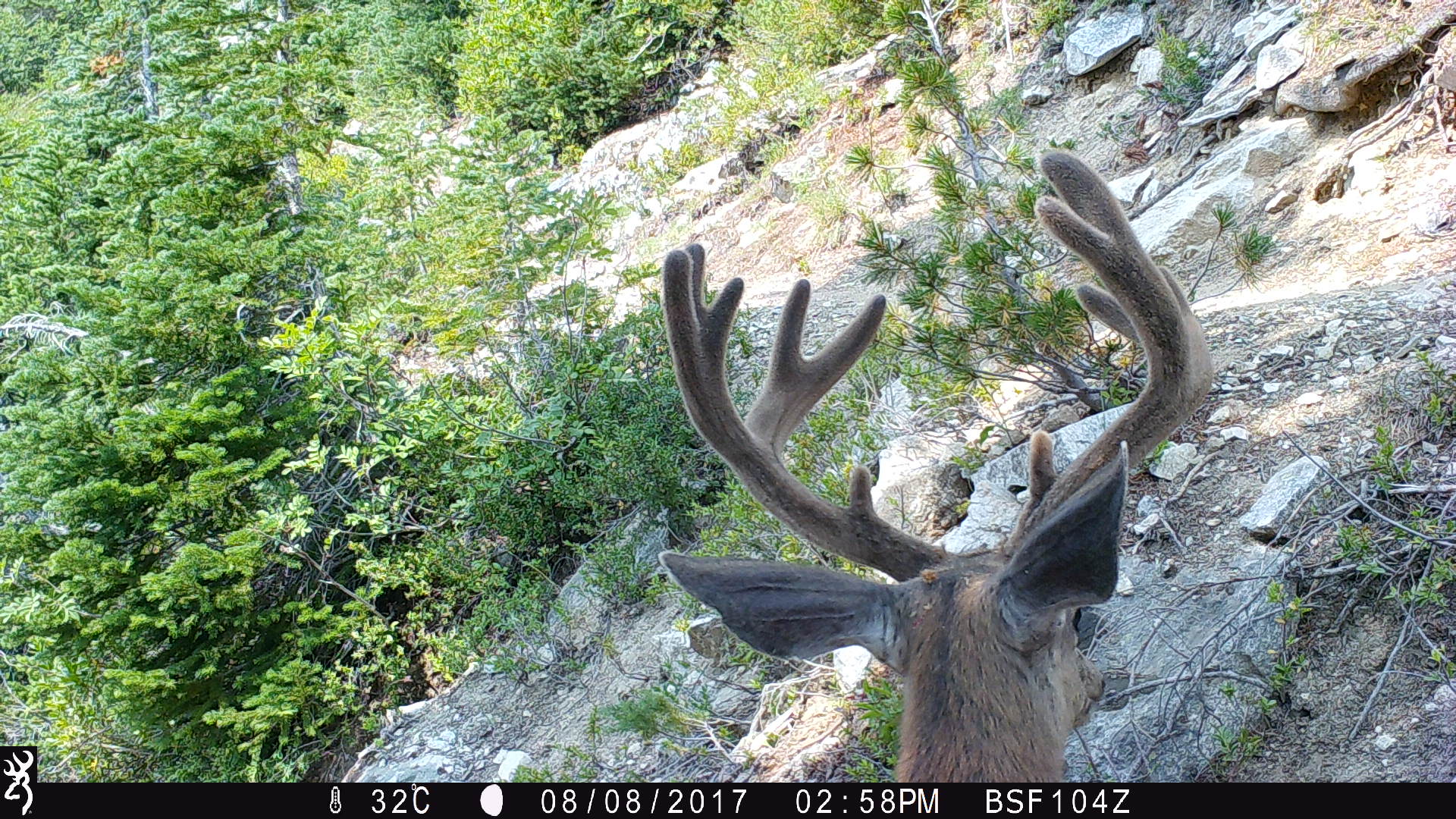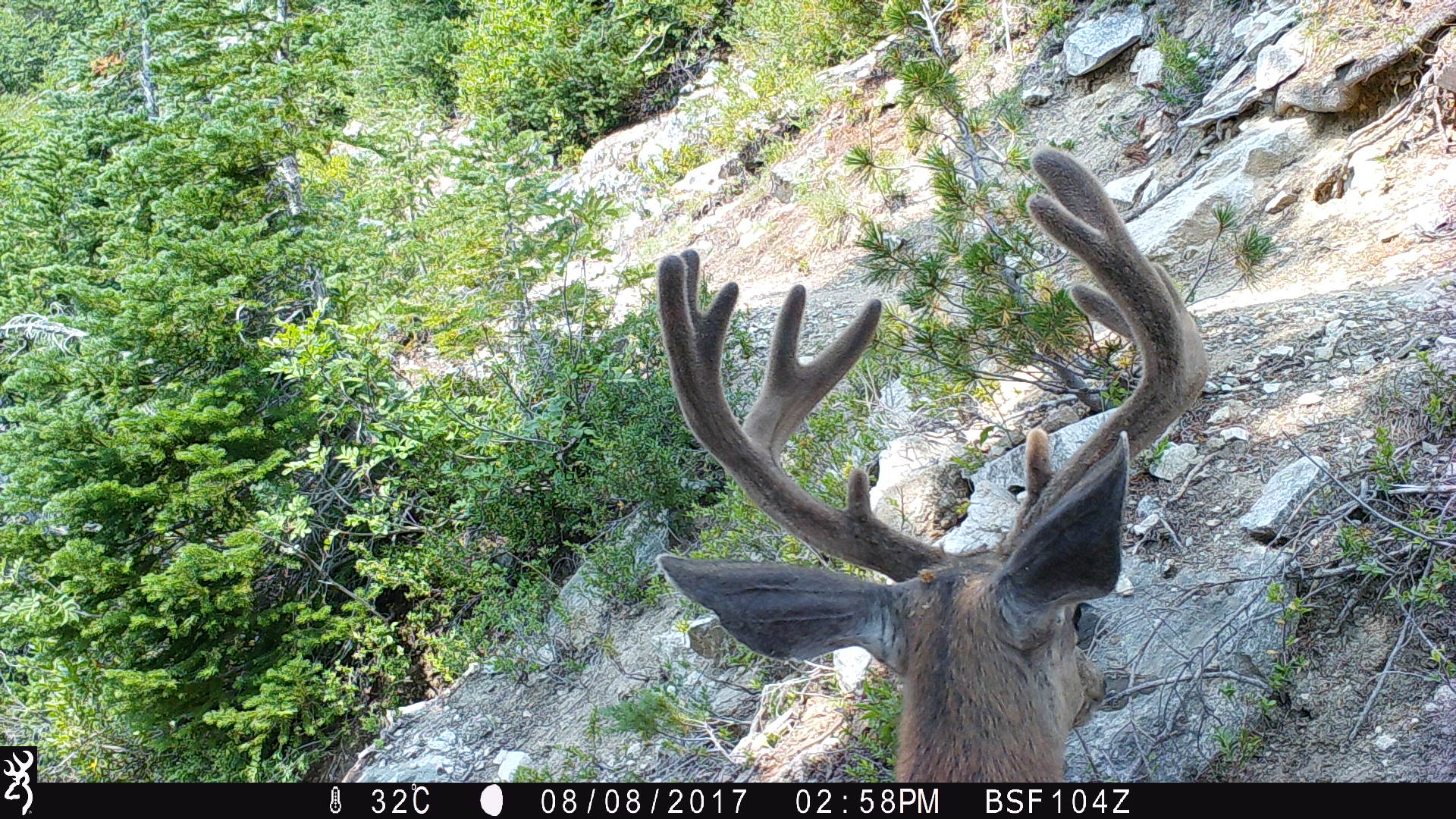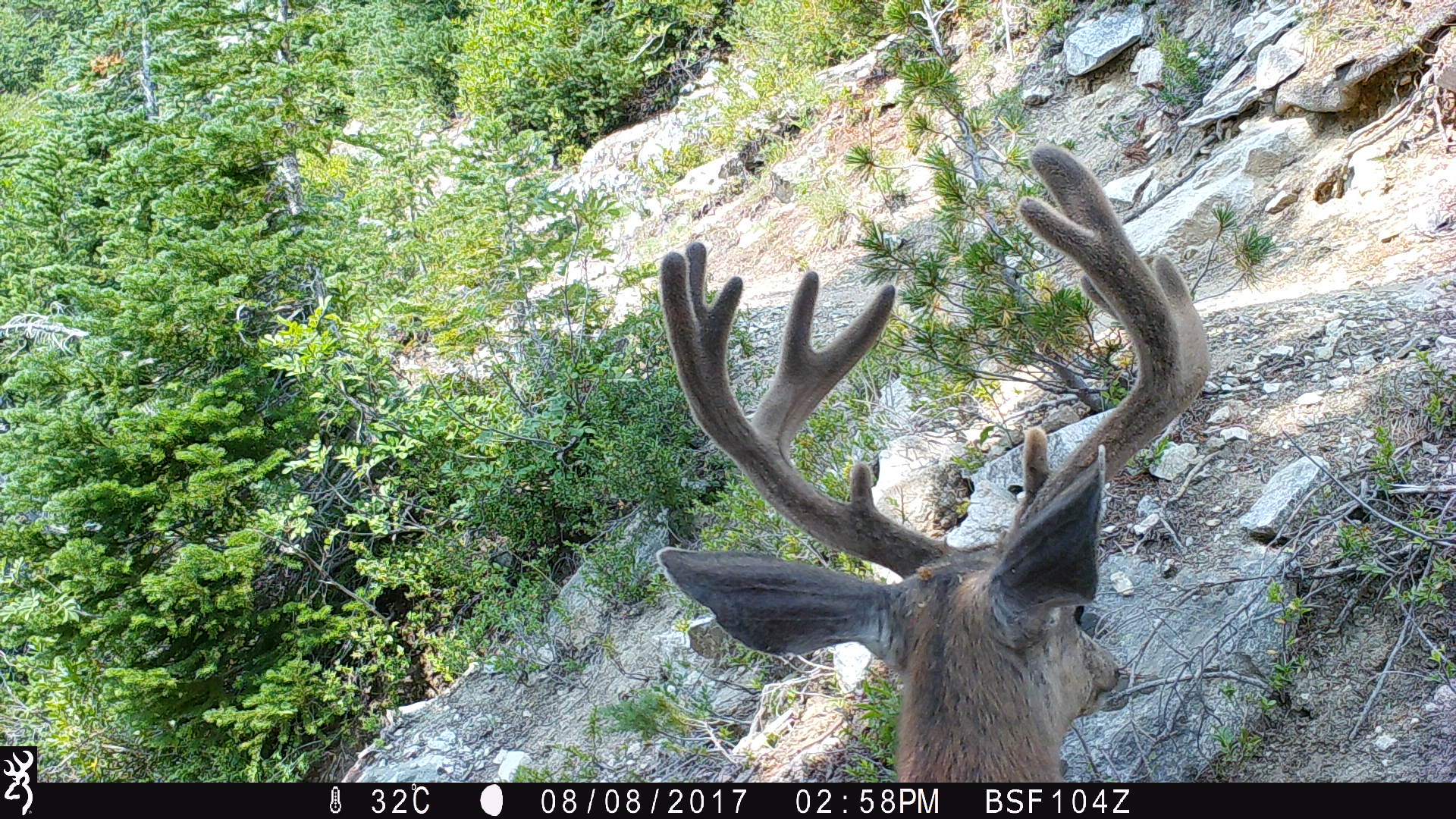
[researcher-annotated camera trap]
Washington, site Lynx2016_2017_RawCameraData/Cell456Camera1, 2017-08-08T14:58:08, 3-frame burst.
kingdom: Animalia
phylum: Chordata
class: Mammalia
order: Artiodactyla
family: Cervidae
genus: Odocoileus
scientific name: Odocoileus hemionus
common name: mule deer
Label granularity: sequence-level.